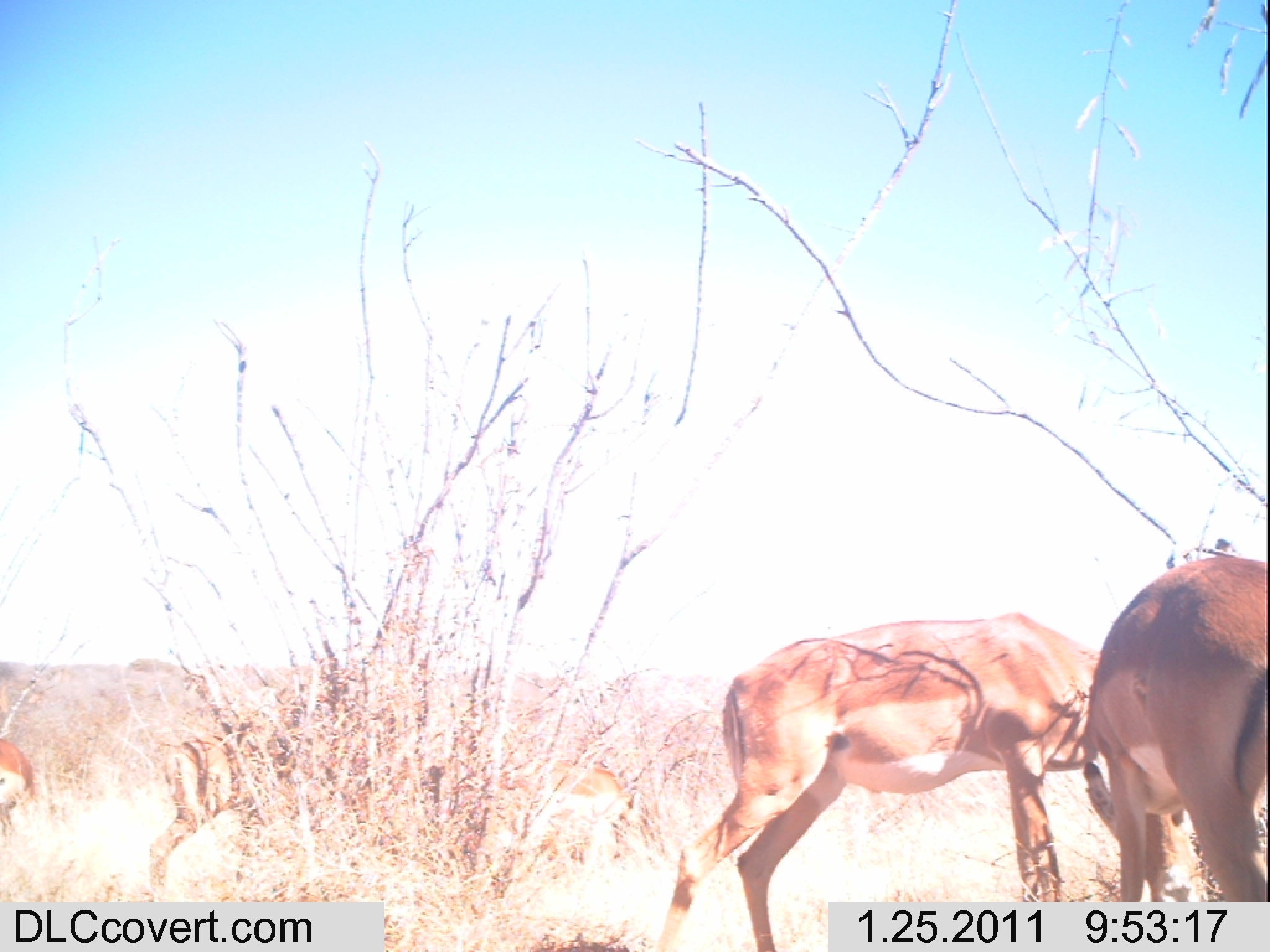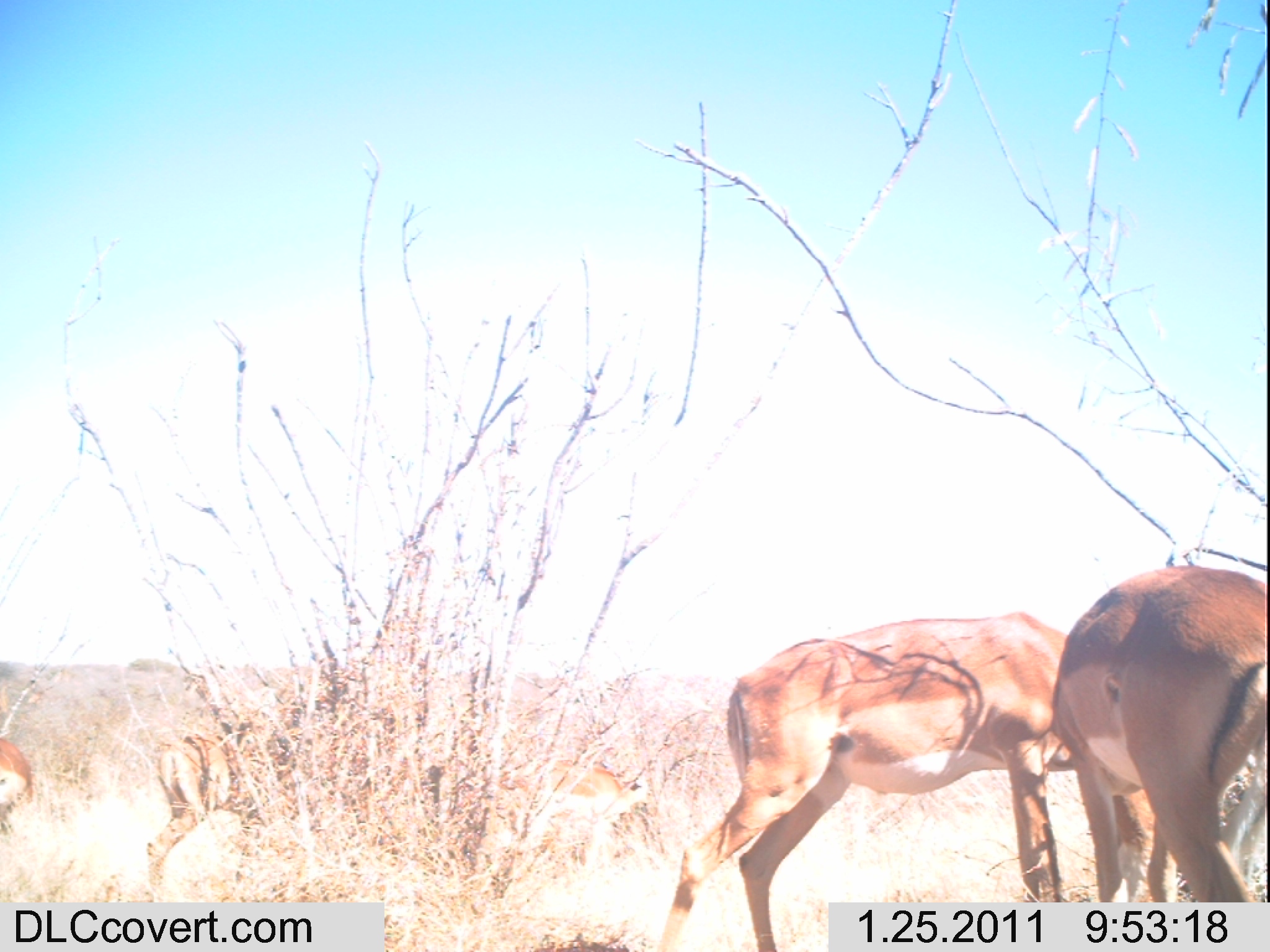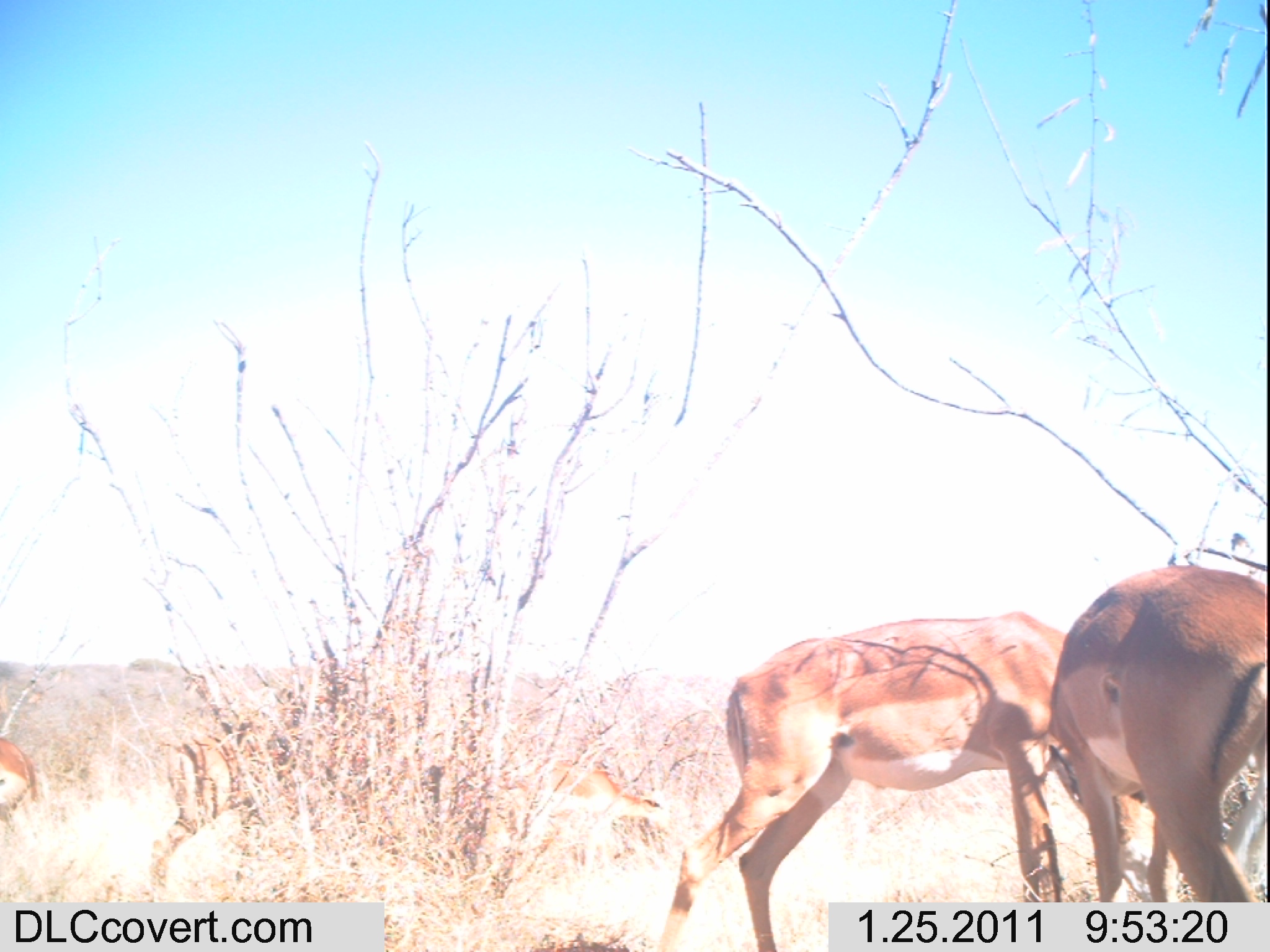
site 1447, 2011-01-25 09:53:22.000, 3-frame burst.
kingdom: Animalia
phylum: Chordata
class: Mammalia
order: Artiodactyla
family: Bovidae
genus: Aepyceros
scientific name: Aepyceros melampus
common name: impala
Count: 5.